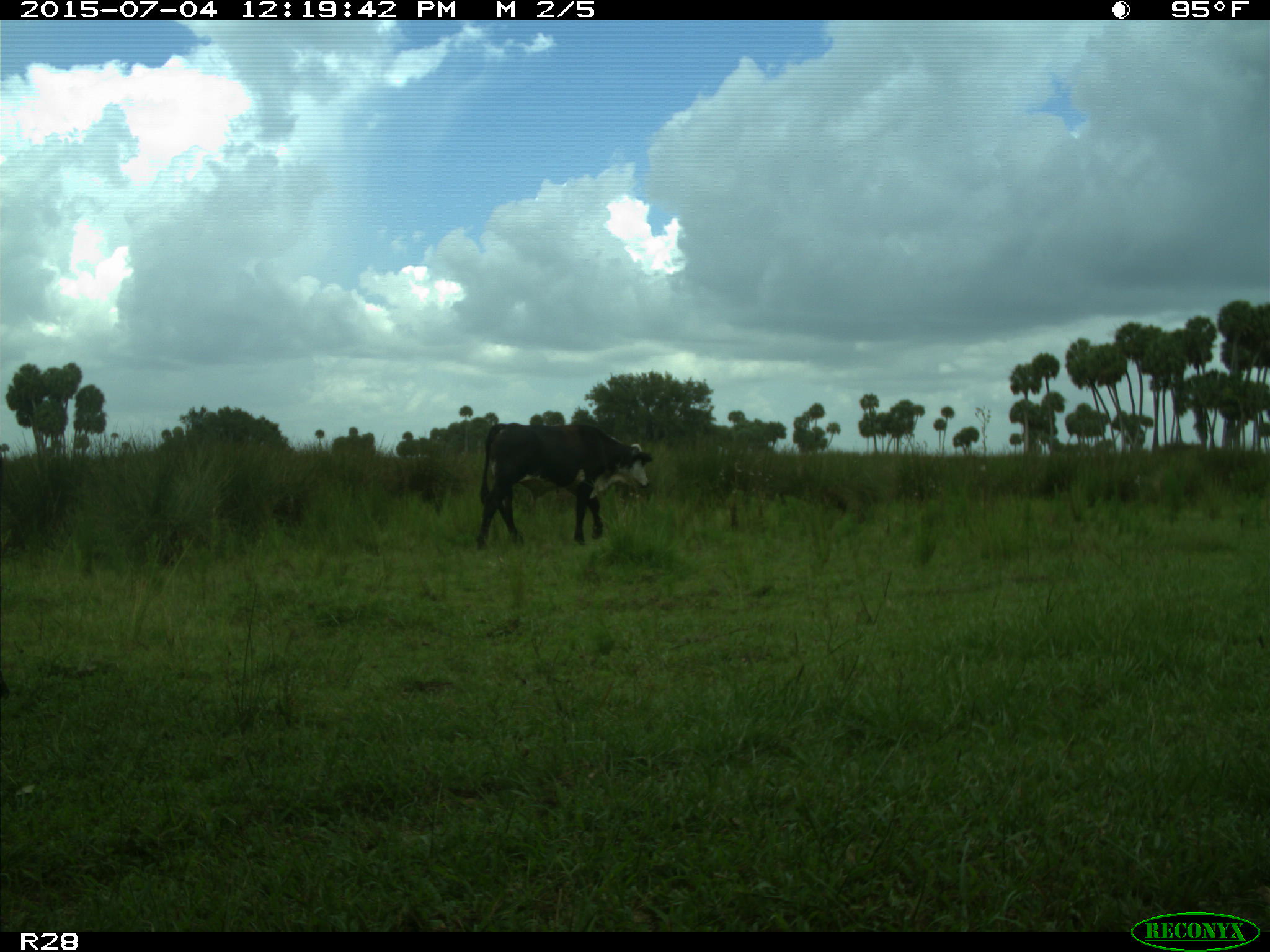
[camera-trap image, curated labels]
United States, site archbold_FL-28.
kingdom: Animalia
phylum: Chordata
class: Mammalia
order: Artiodactyla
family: Bovidae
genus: Bos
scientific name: Bos taurus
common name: domestic cow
Bos taurus (domestic cow).